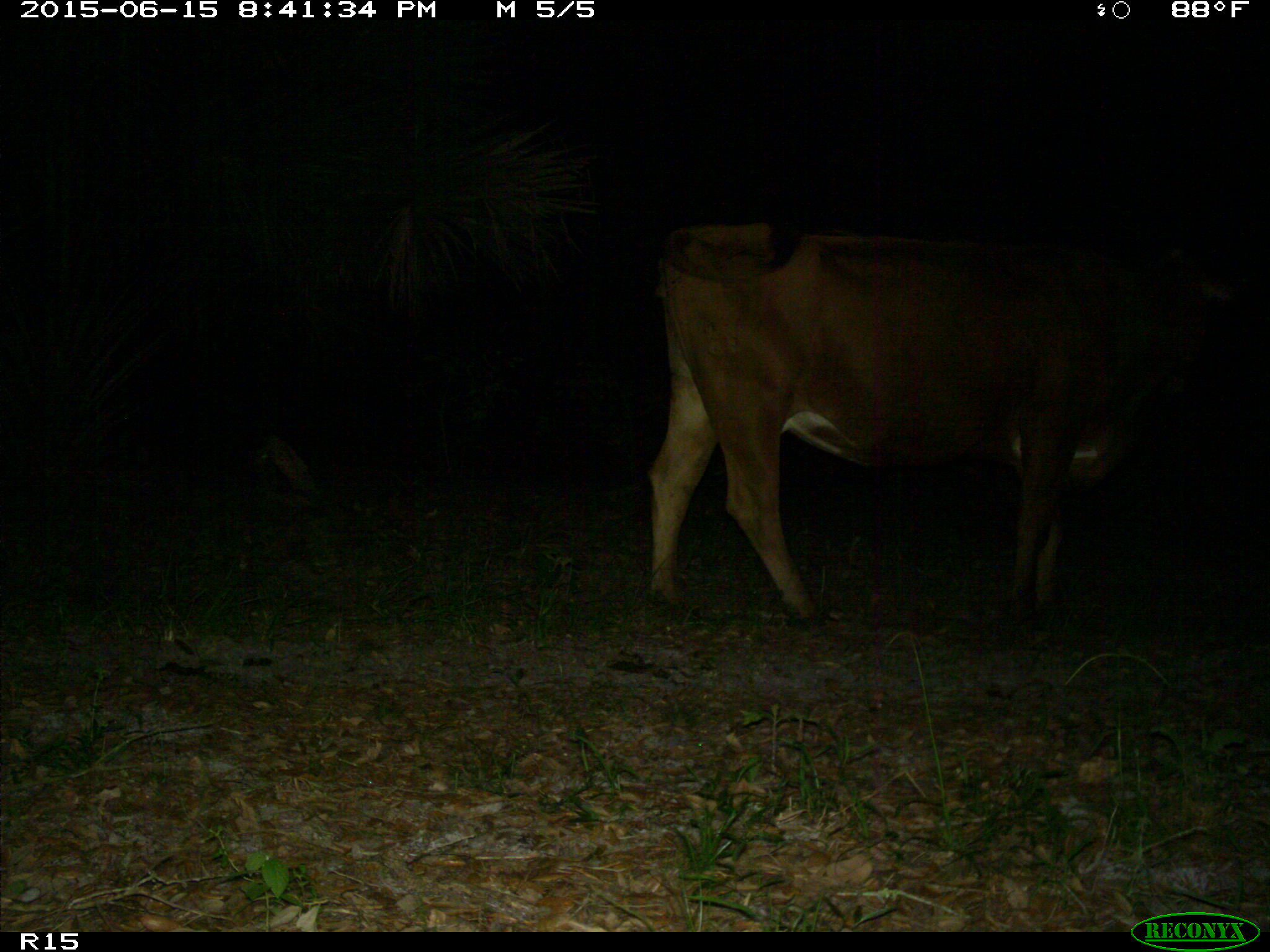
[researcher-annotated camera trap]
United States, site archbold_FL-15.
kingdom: Animalia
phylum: Chordata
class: Mammalia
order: Artiodactyla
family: Bovidae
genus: Bos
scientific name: Bos taurus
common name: domestic cow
Bos taurus (domestic cow).